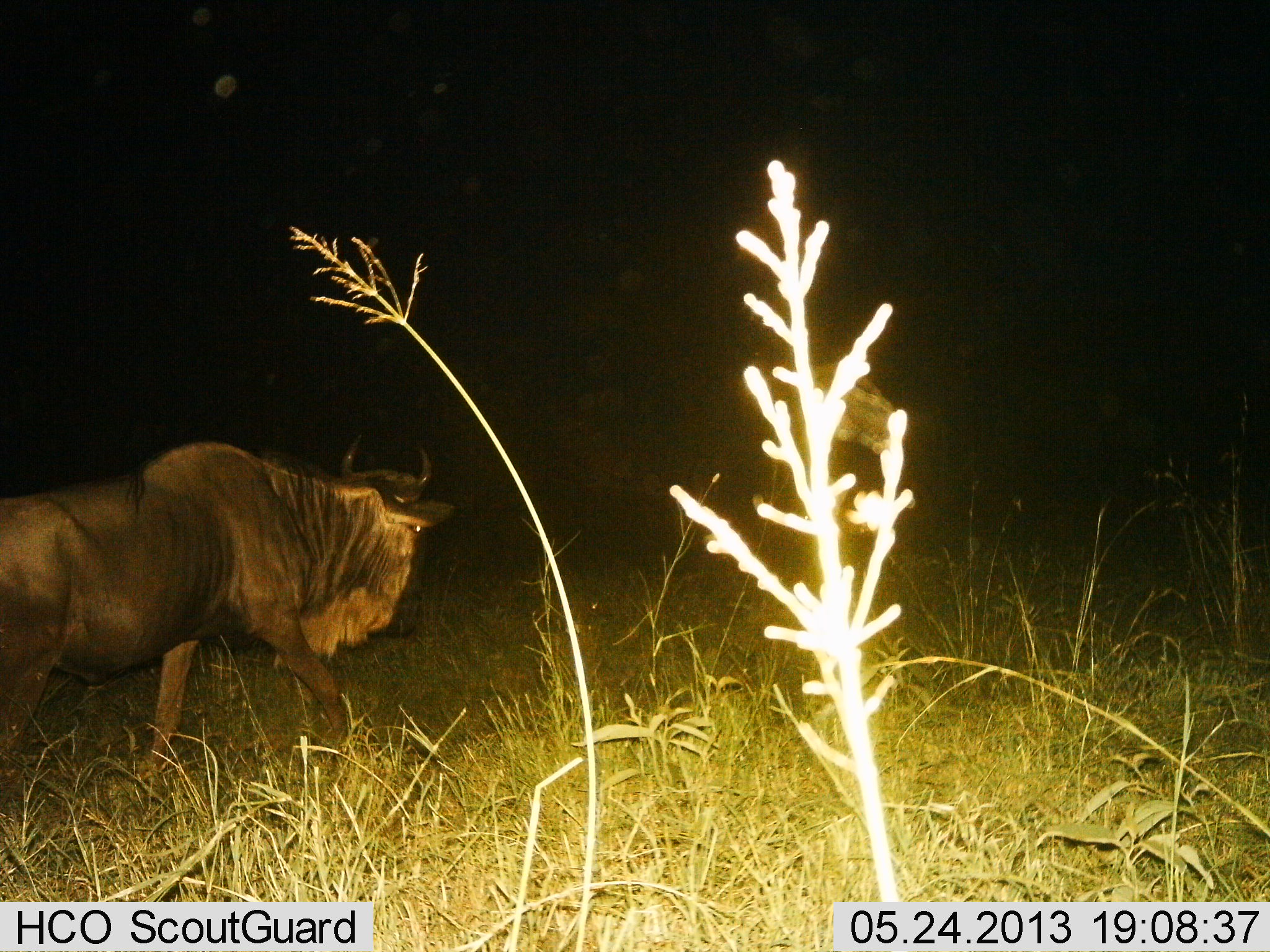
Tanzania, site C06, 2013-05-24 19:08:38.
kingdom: Animalia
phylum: Chordata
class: Mammalia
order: Artiodactyla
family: Bovidae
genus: Connochaetes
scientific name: Connochaetes taurinus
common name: blue wildebeest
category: wildebeest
Wildebeest (blue wildebeest) (Connochaetes taurinus), count 1. Behavior (volunteer vote fractions): standing 4%, resting 0%, moving 96%, interacting 0%. Young present (vote fraction): 0%. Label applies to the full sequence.